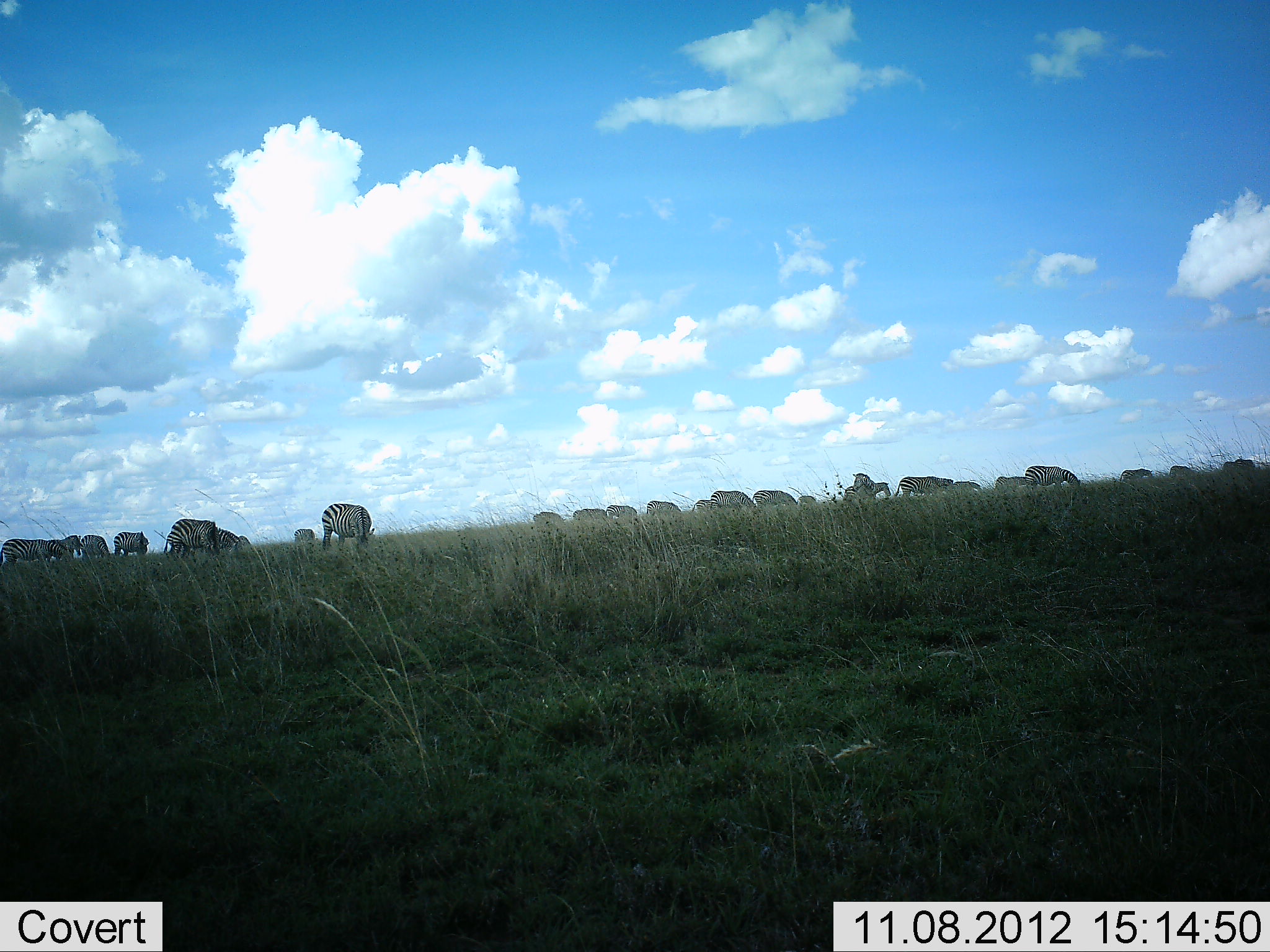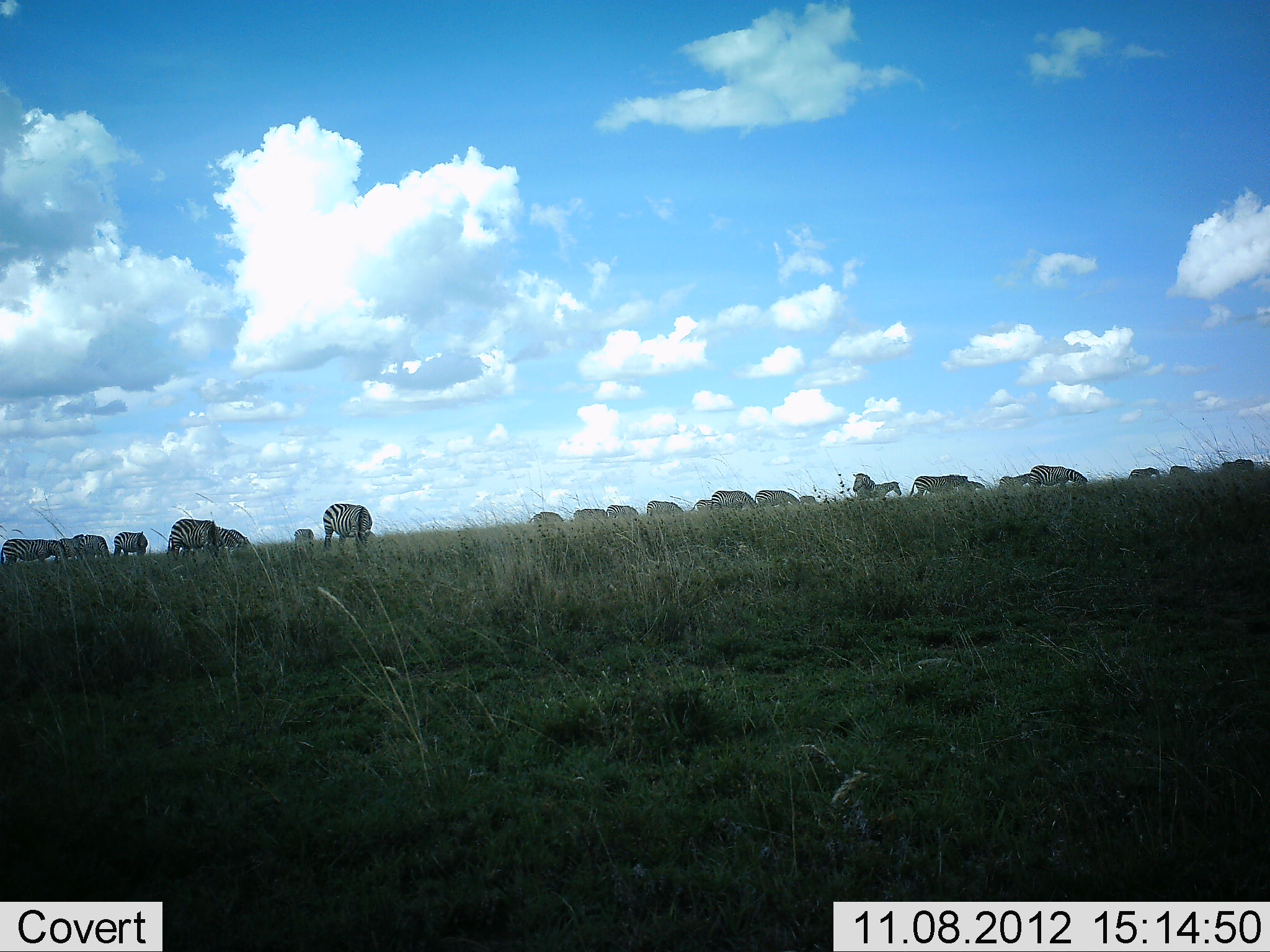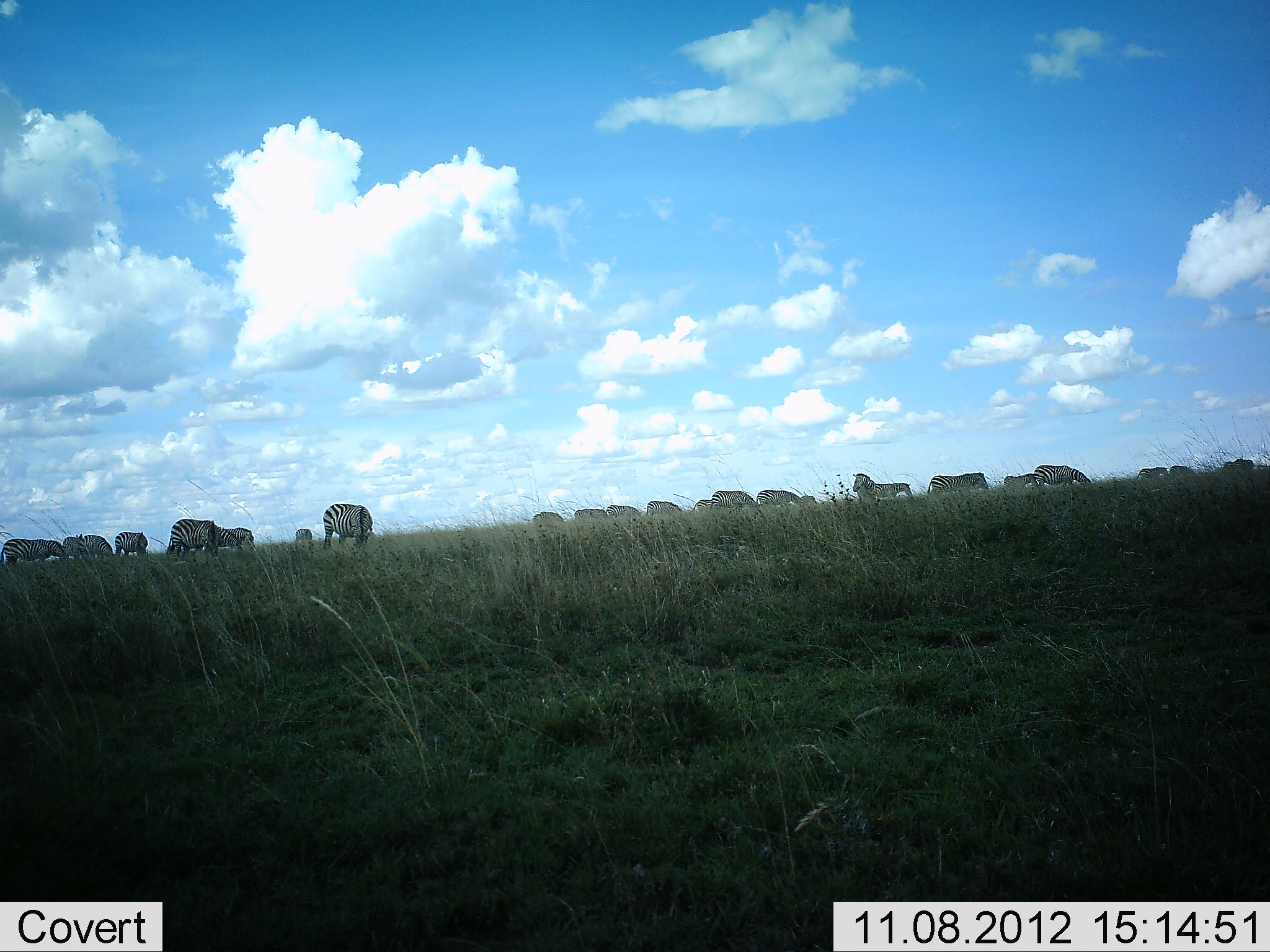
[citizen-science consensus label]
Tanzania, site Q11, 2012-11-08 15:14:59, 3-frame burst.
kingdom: Animalia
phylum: Chordata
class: Mammalia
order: Perissodactyla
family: Equidae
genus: Equus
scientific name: Equus quagga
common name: plains zebra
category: zebra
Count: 11-50.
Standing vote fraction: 60%.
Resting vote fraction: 10%.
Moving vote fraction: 50%.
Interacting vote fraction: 20%.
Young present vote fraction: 0%.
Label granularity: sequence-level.